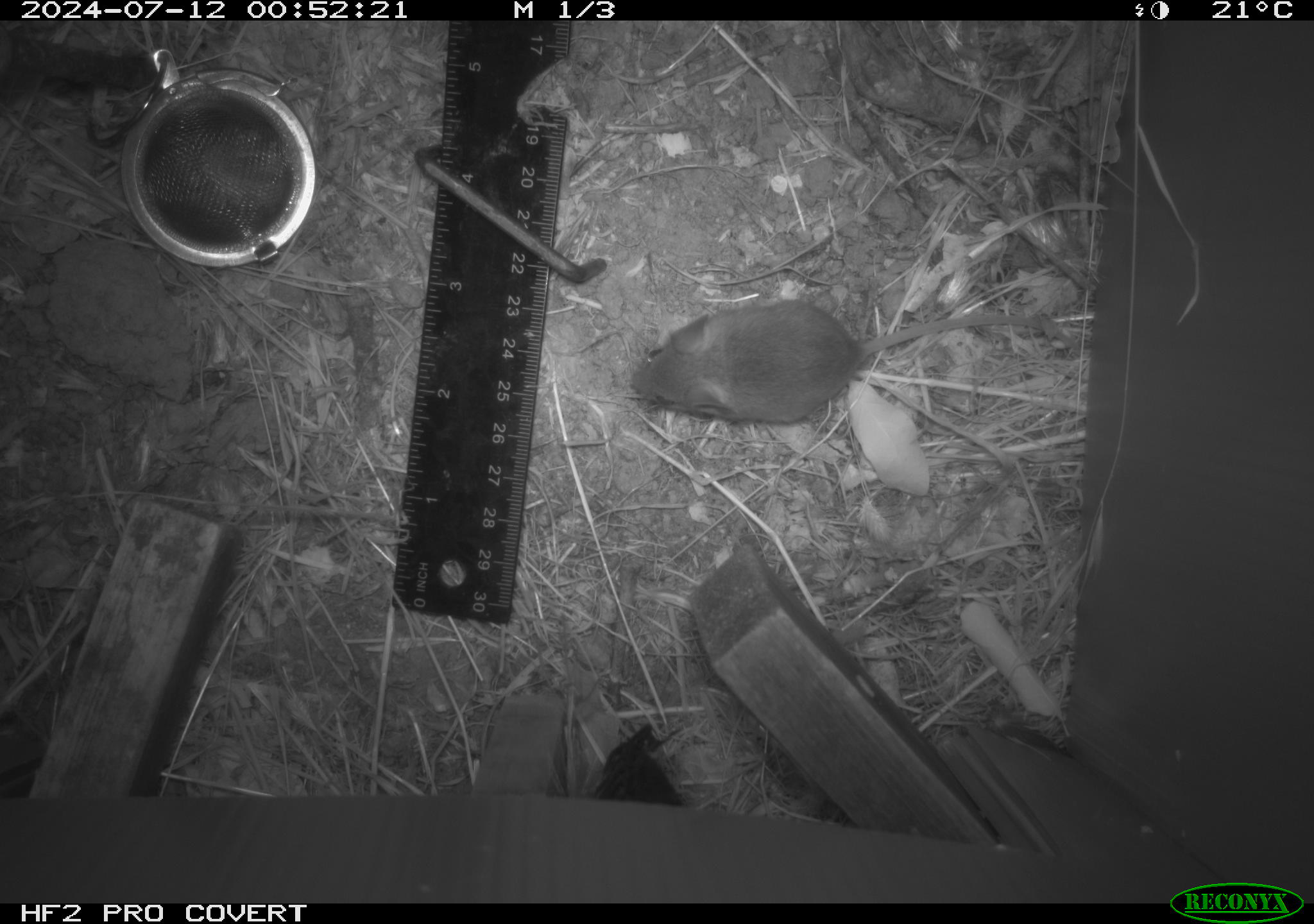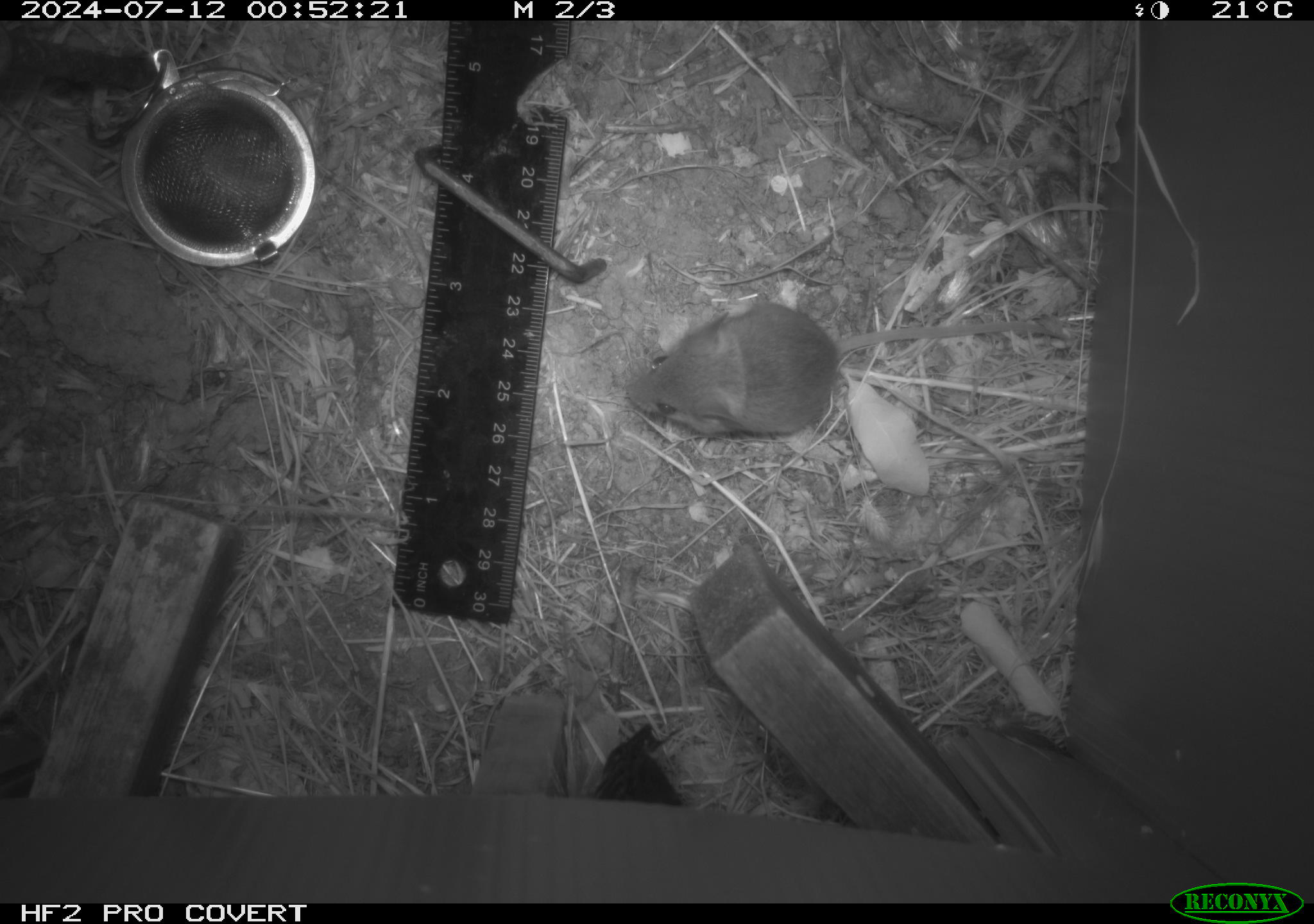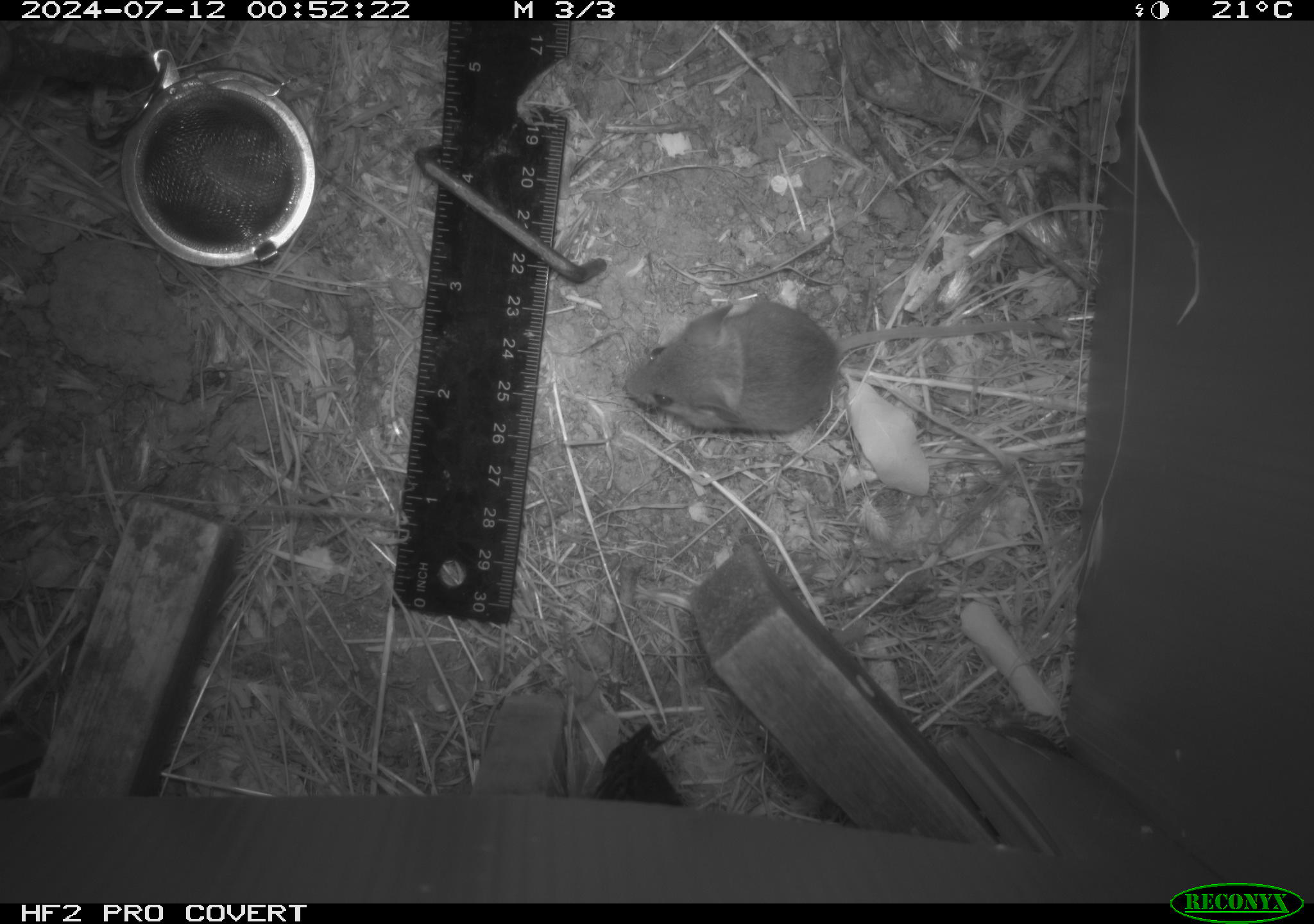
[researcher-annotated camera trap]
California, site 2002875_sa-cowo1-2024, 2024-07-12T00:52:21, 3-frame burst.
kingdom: Animalia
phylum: Chordata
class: Mammalia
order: Rodentia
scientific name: Rodentia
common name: mouse species